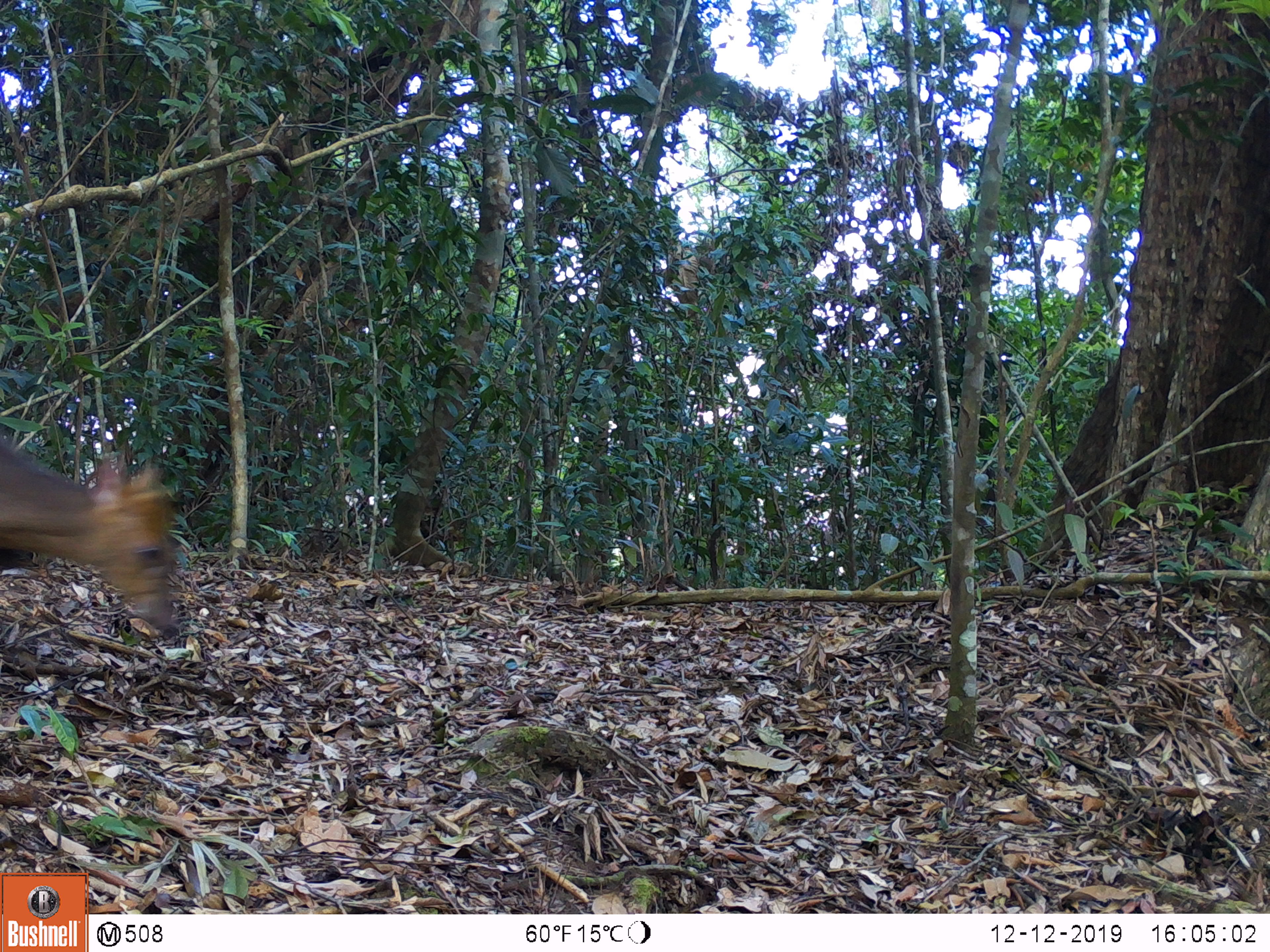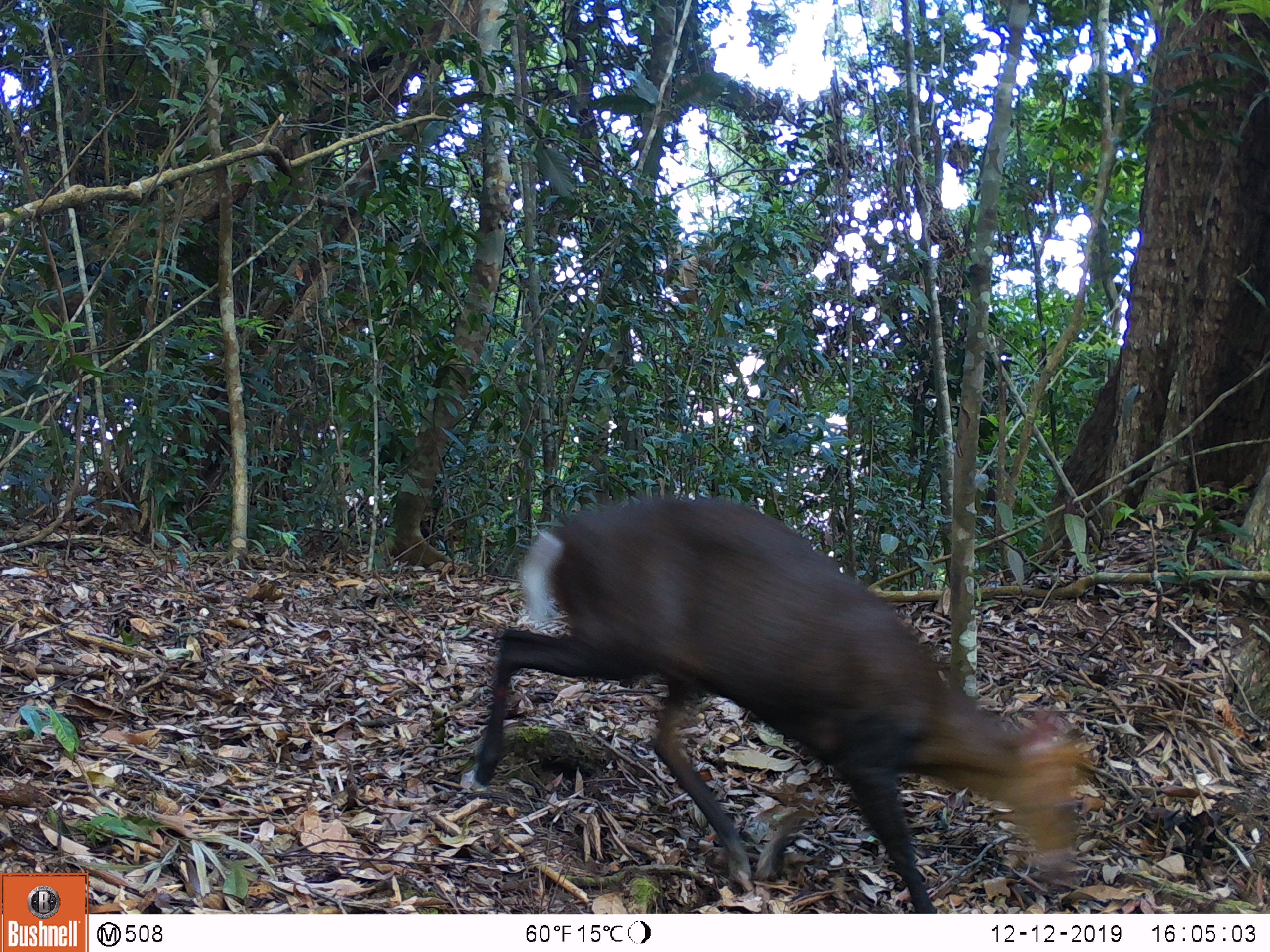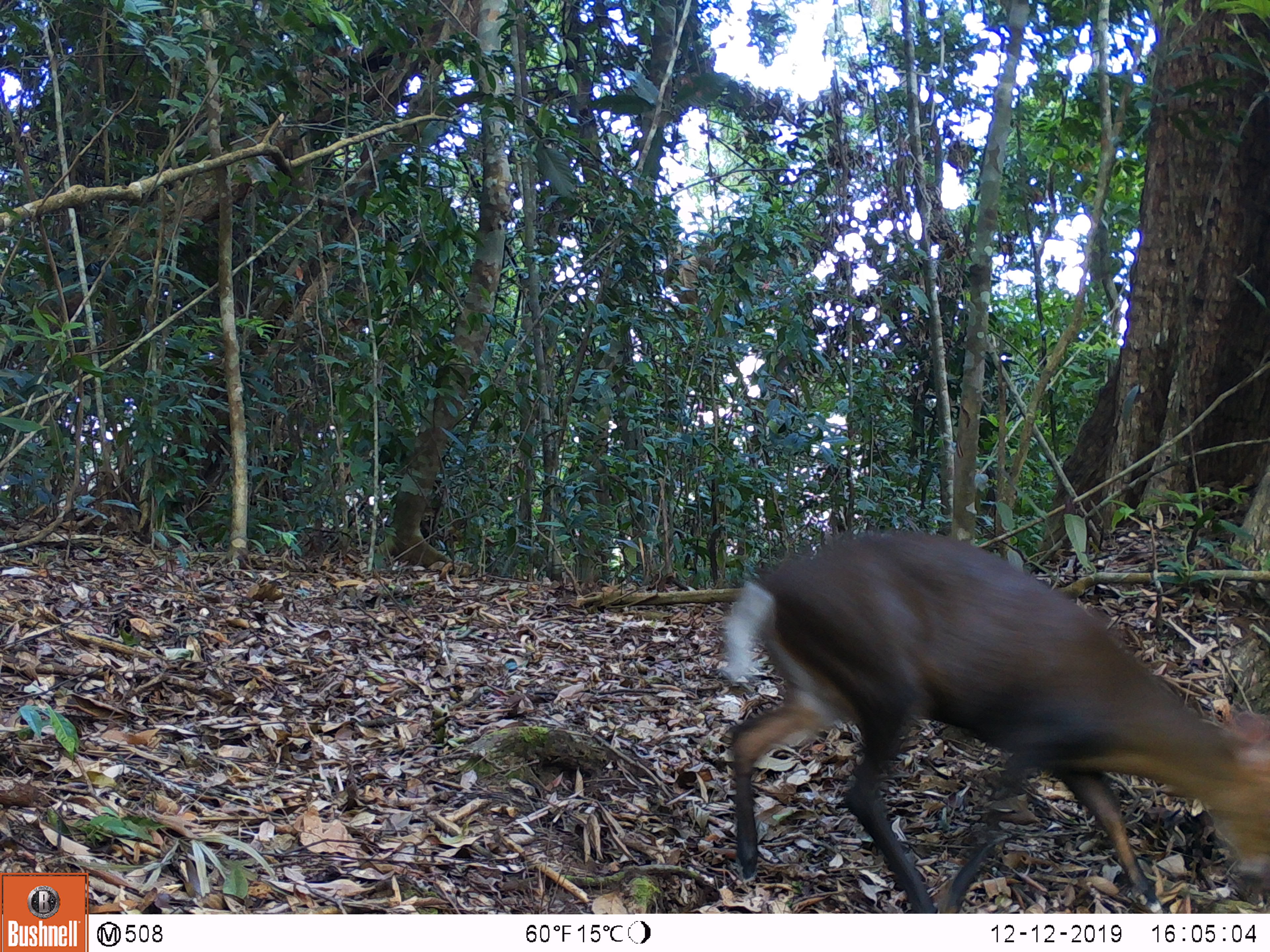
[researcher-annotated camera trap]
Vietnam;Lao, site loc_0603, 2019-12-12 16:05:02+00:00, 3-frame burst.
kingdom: Animalia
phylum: Chordata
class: Mammalia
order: Artiodactyla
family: Cervidae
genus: Muntiacus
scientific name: Muntiacus rooseveltorum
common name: roosevelt's muntjac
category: roosevelts muntjac group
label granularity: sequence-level